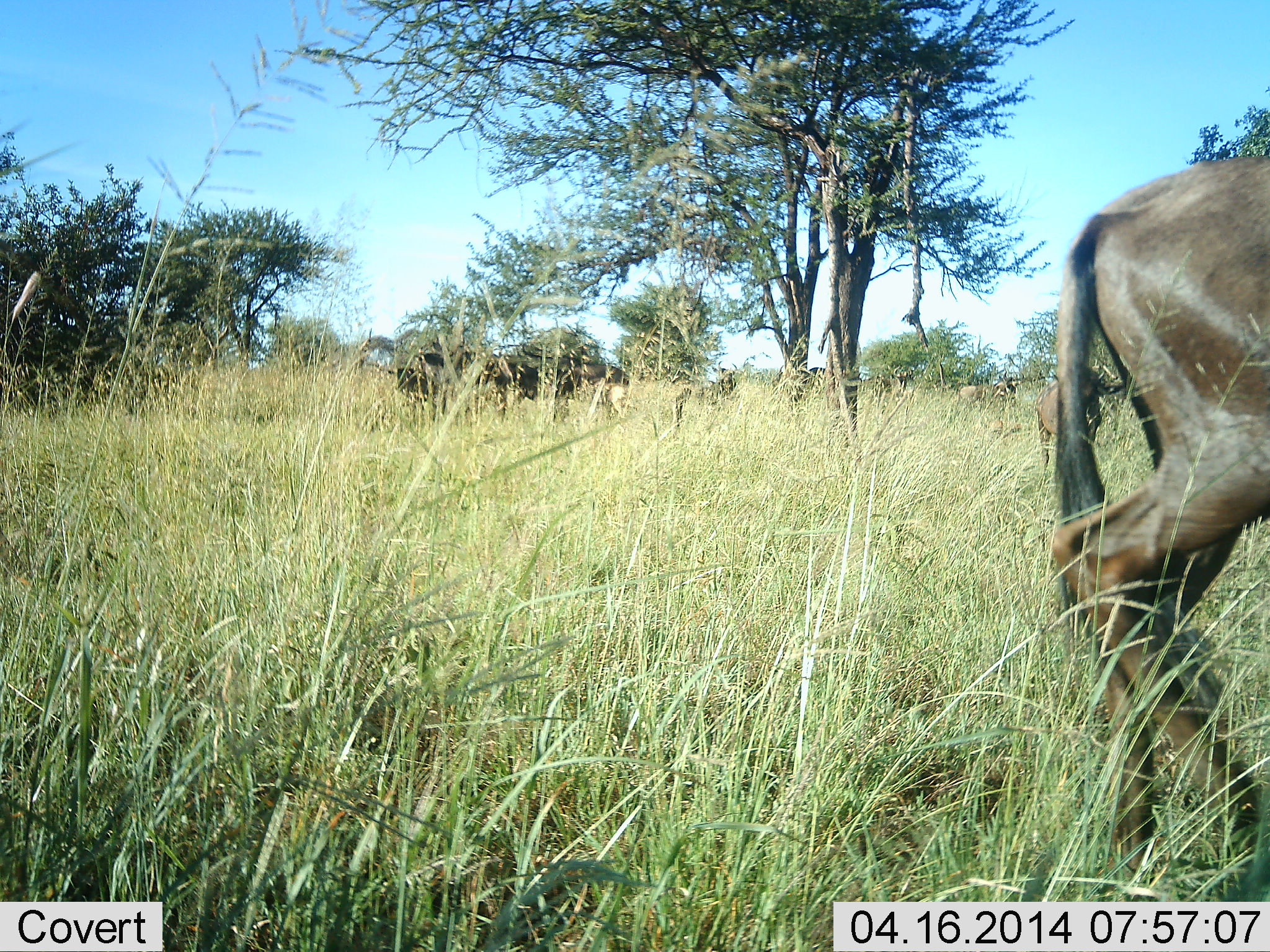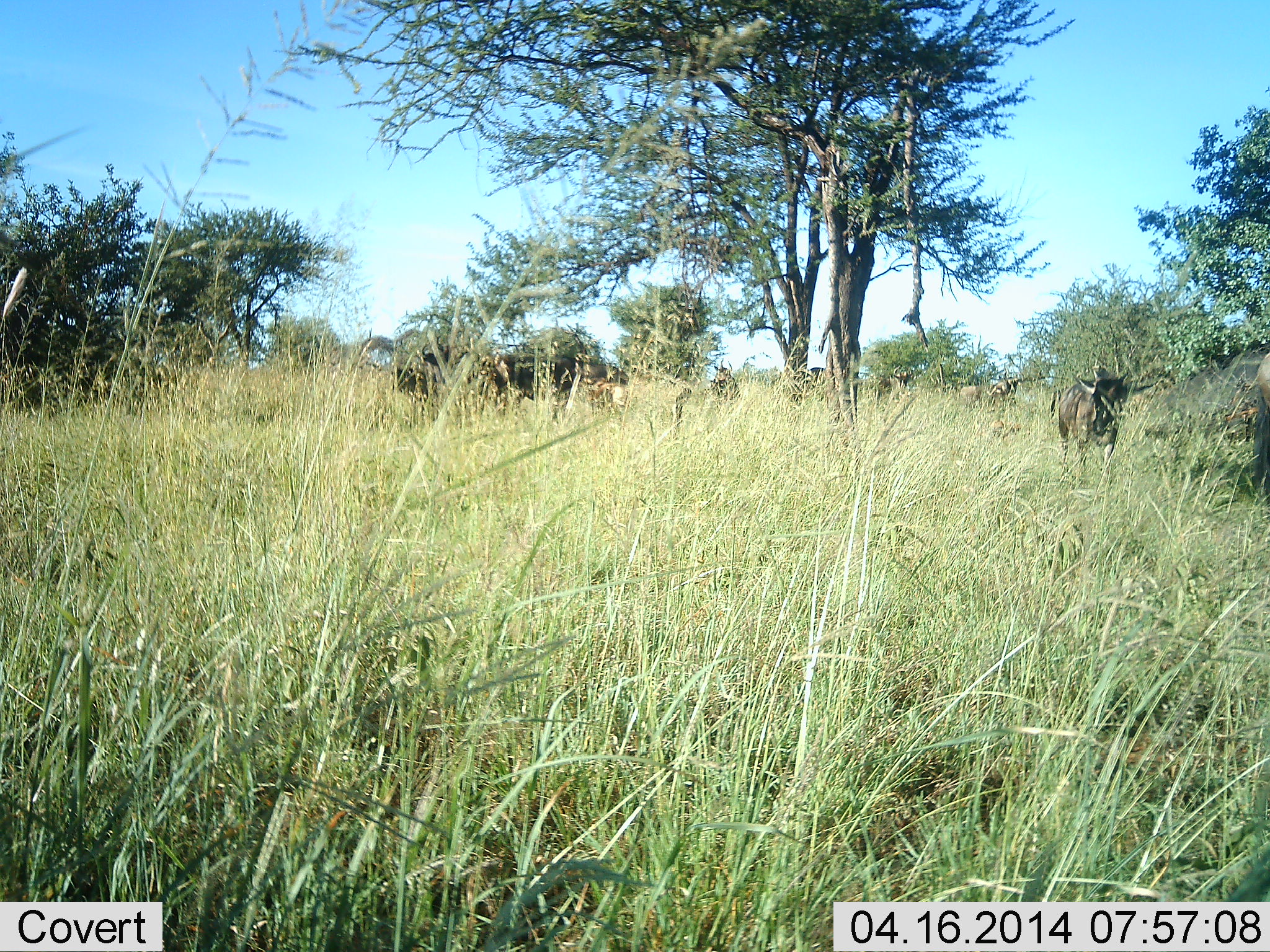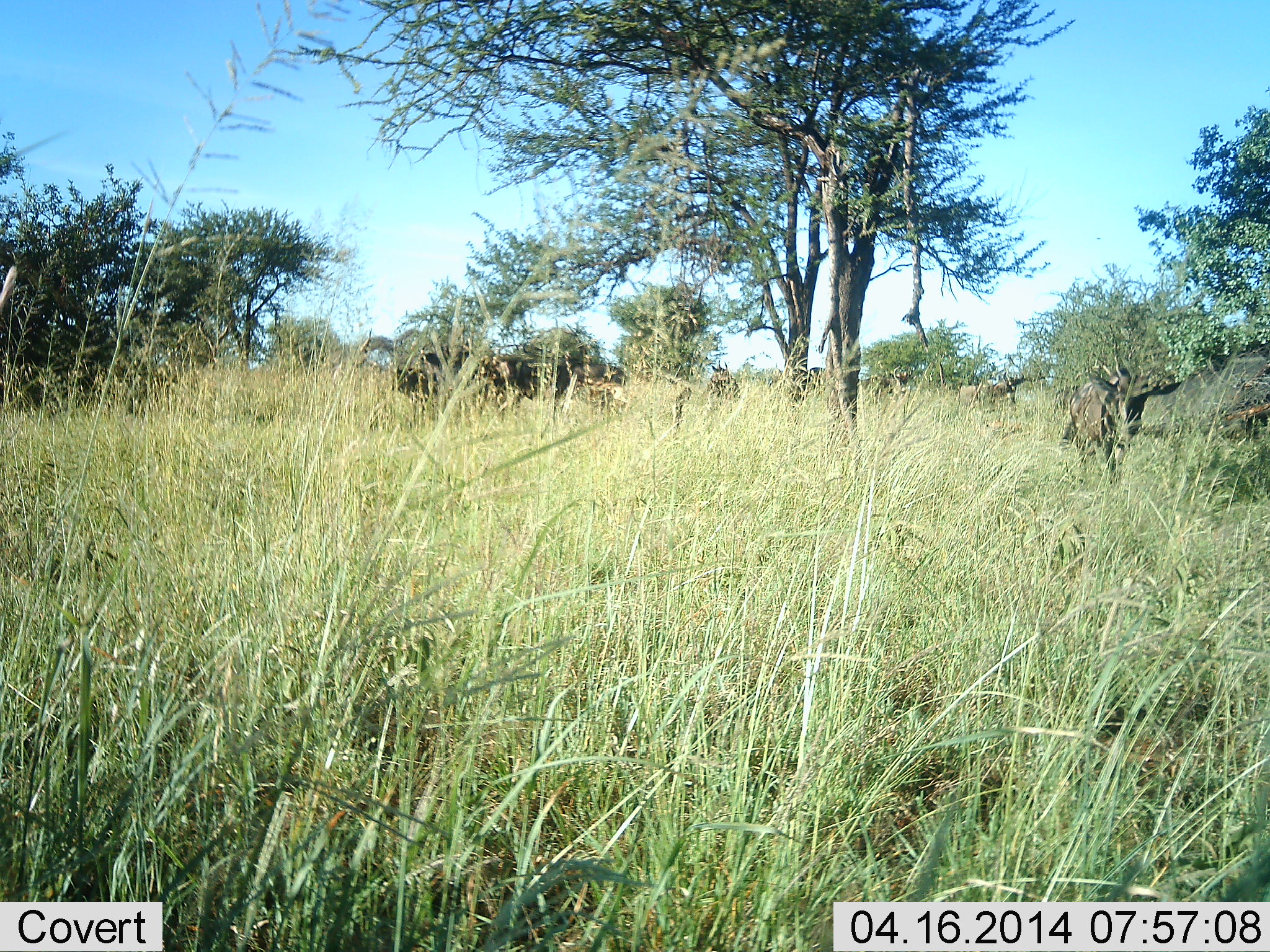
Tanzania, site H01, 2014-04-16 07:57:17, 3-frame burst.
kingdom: Animalia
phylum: Chordata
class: Mammalia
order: Artiodactyla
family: Bovidae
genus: Connochaetes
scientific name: Connochaetes taurinus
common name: blue wildebeest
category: wildebeest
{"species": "wildebeest (blue wildebeest) (Connochaetes taurinus)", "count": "4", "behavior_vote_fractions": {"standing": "80%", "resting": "0%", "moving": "80%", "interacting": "0%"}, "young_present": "20%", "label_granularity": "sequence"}